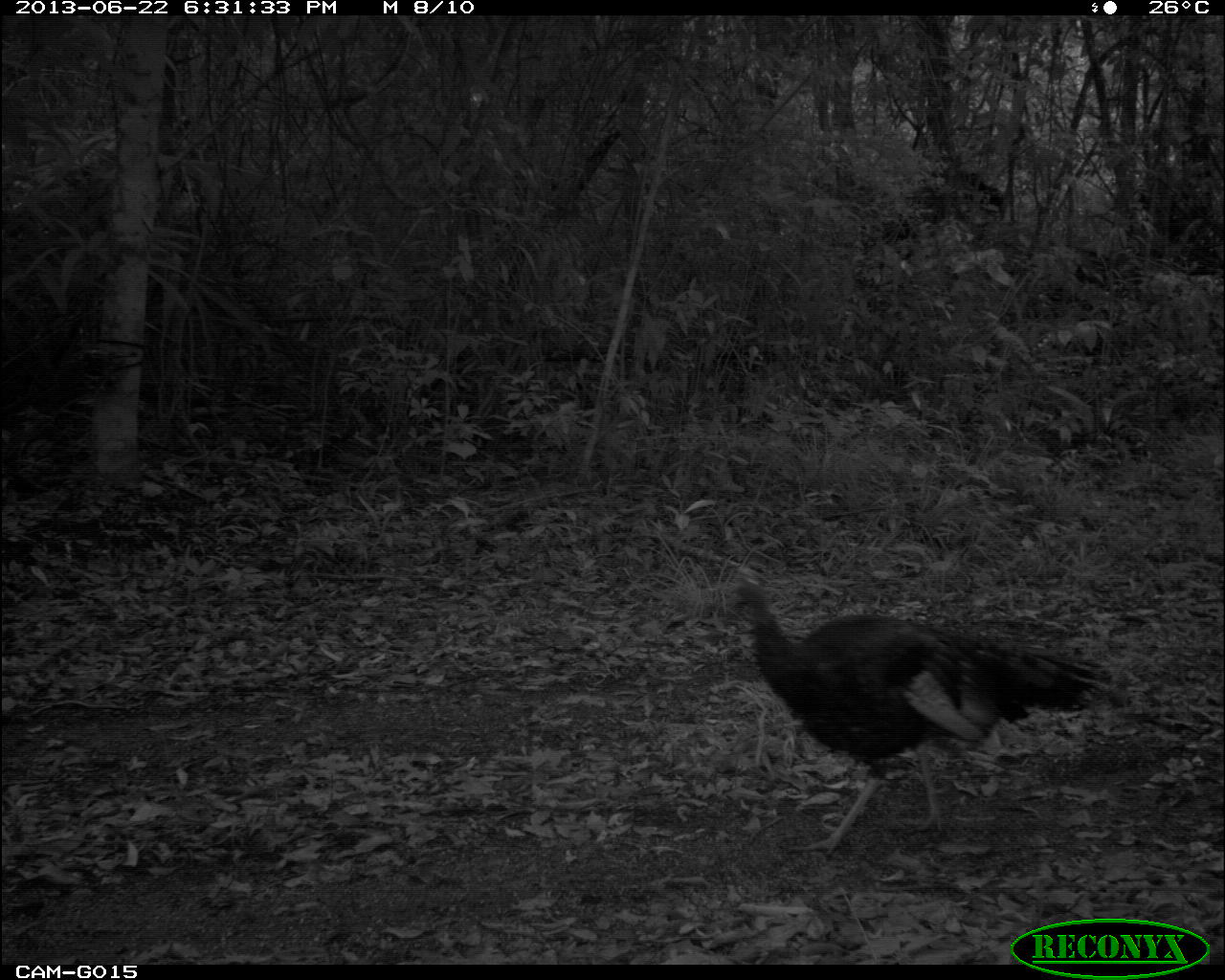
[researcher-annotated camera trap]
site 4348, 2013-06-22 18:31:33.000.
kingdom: Animalia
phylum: Chordata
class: Aves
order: Galliformes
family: Phasianidae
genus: Meleagris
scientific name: Meleagris ocellata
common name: ocellated turkey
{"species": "Meleagris ocellata (ocellated turkey)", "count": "2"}